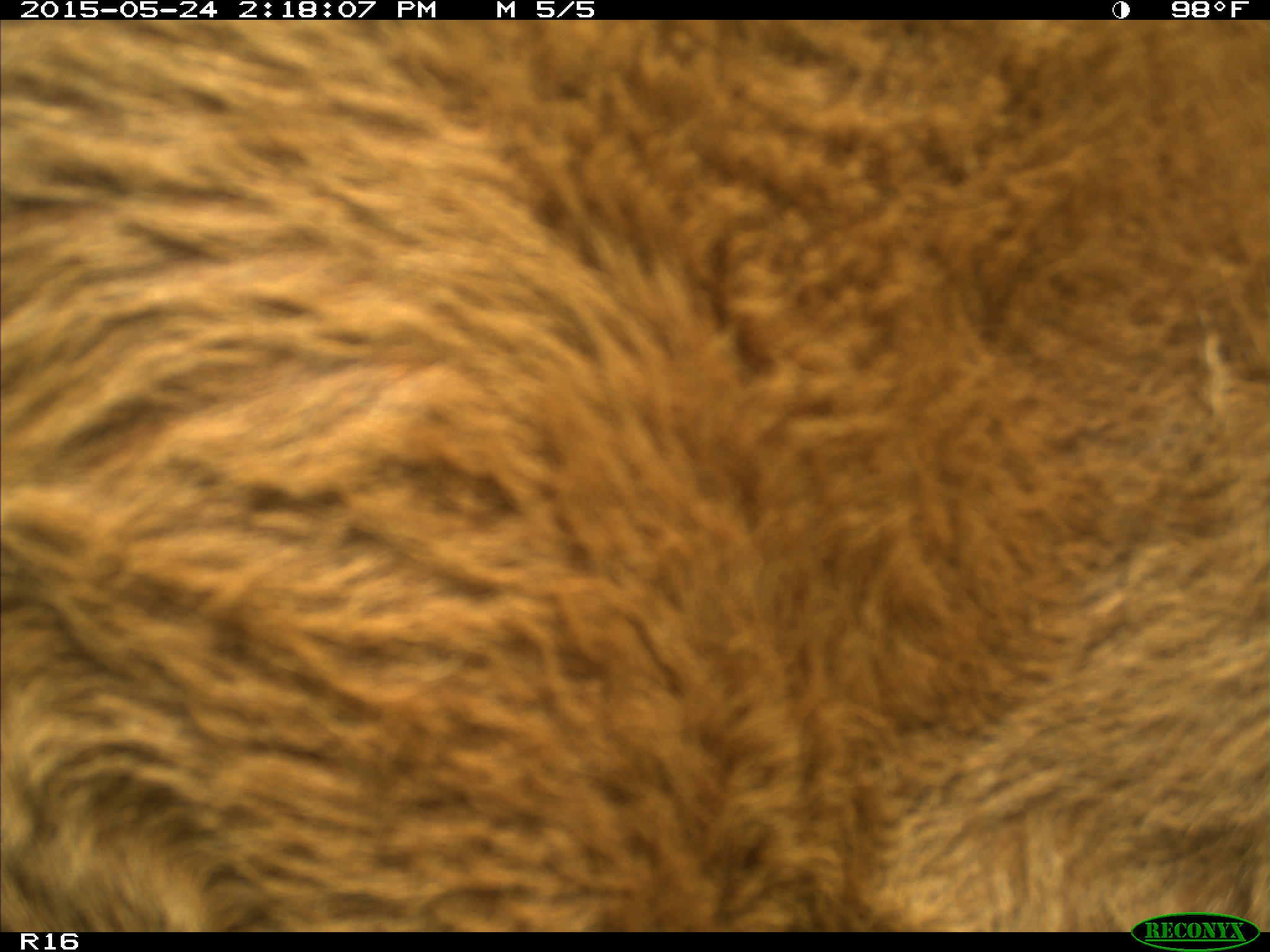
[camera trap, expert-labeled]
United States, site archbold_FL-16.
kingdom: Animalia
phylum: Chordata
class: Mammalia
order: Artiodactyla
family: Bovidae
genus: Bos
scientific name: Bos taurus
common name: domestic cow